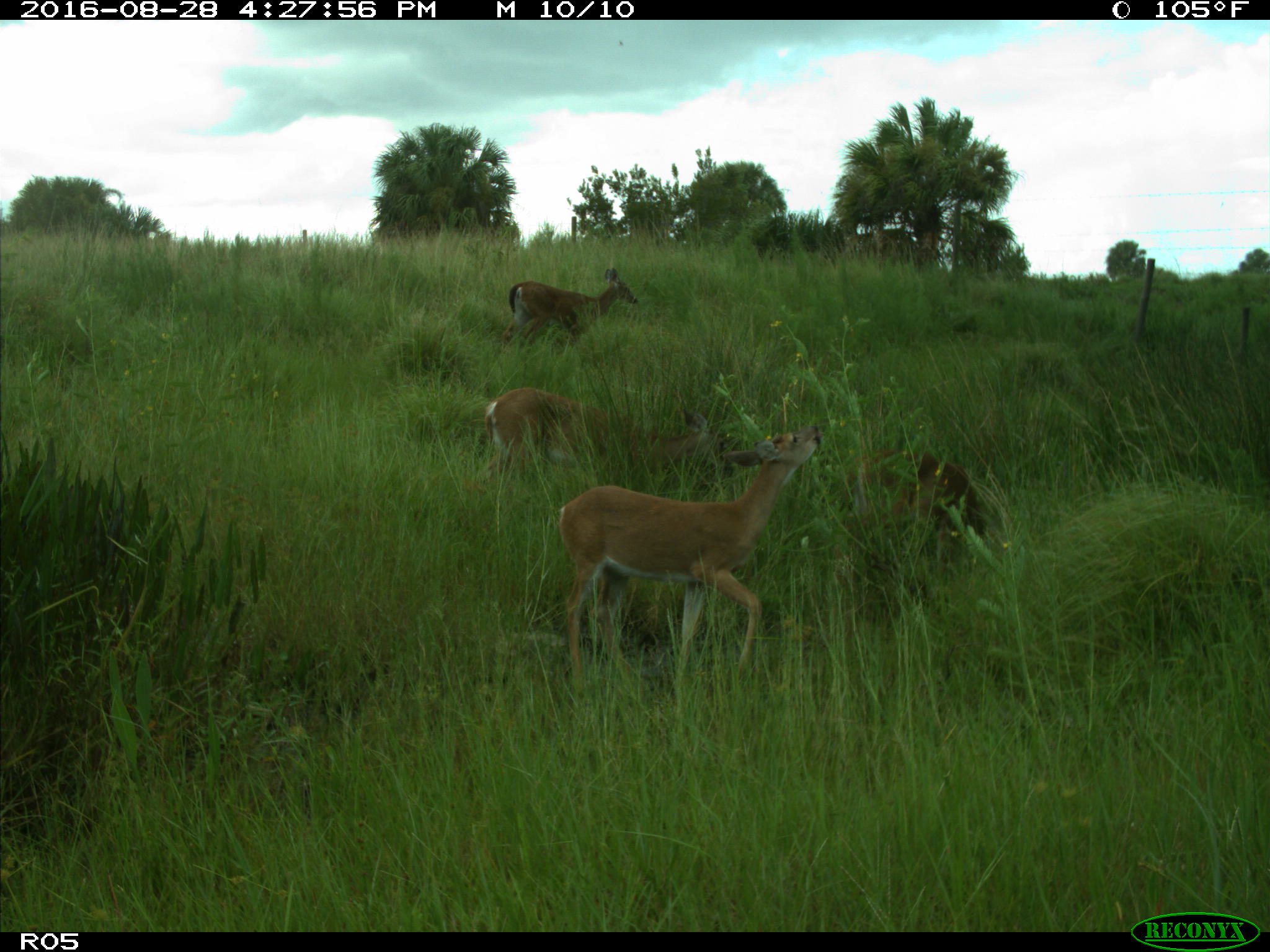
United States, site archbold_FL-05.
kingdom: Animalia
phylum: Chordata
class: Mammalia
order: Artiodactyla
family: Cervidae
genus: Odocoileus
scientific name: Odocoileus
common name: deer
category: unidentified deer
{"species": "unidentified deer (deer) (Odocoileus)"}